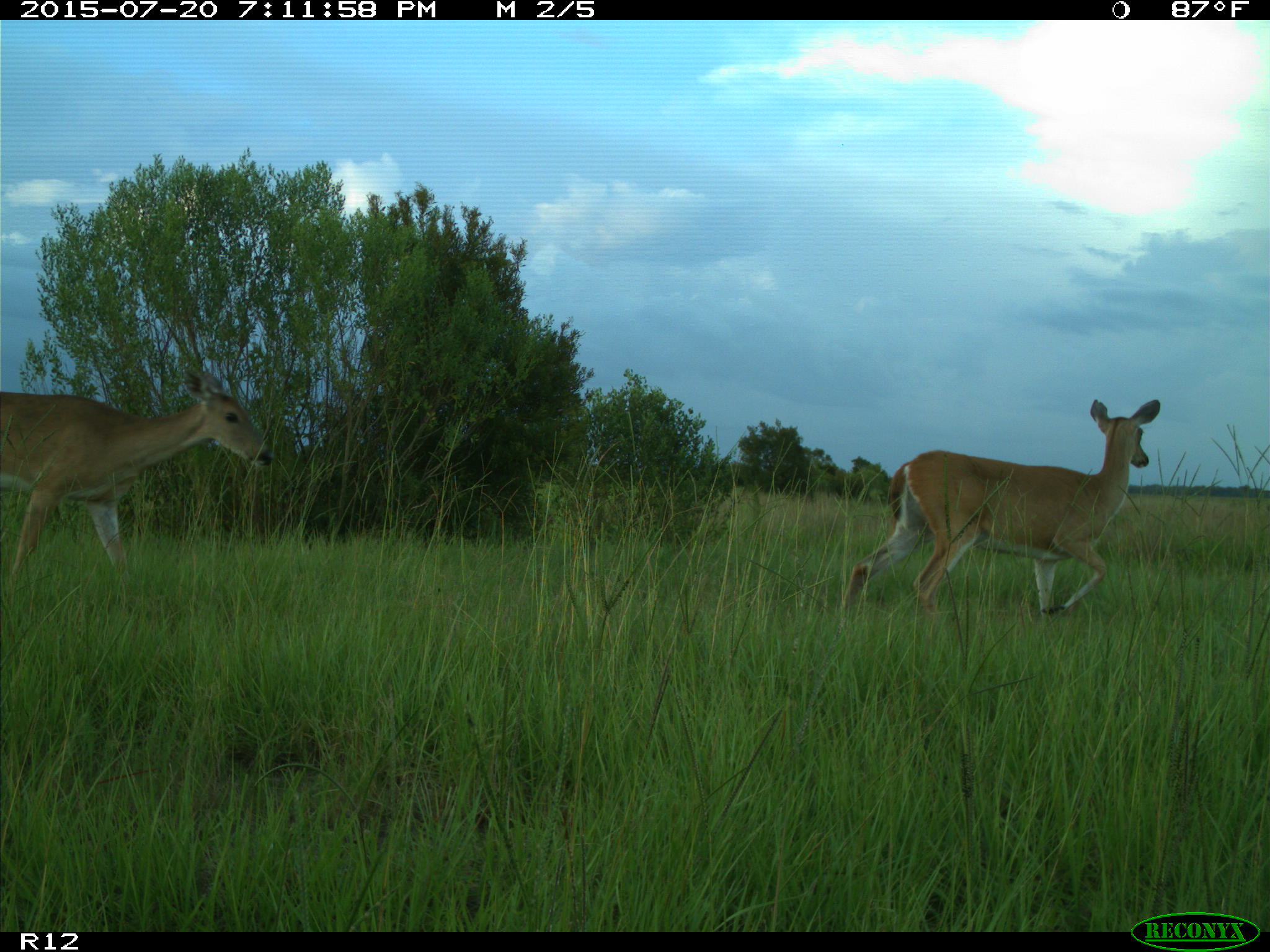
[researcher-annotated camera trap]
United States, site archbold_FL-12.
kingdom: Animalia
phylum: Chordata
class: Mammalia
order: Artiodactyla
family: Cervidae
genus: Odocoileus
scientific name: Odocoileus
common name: deer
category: unidentified deer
Unidentified deer (deer) (Odocoileus).